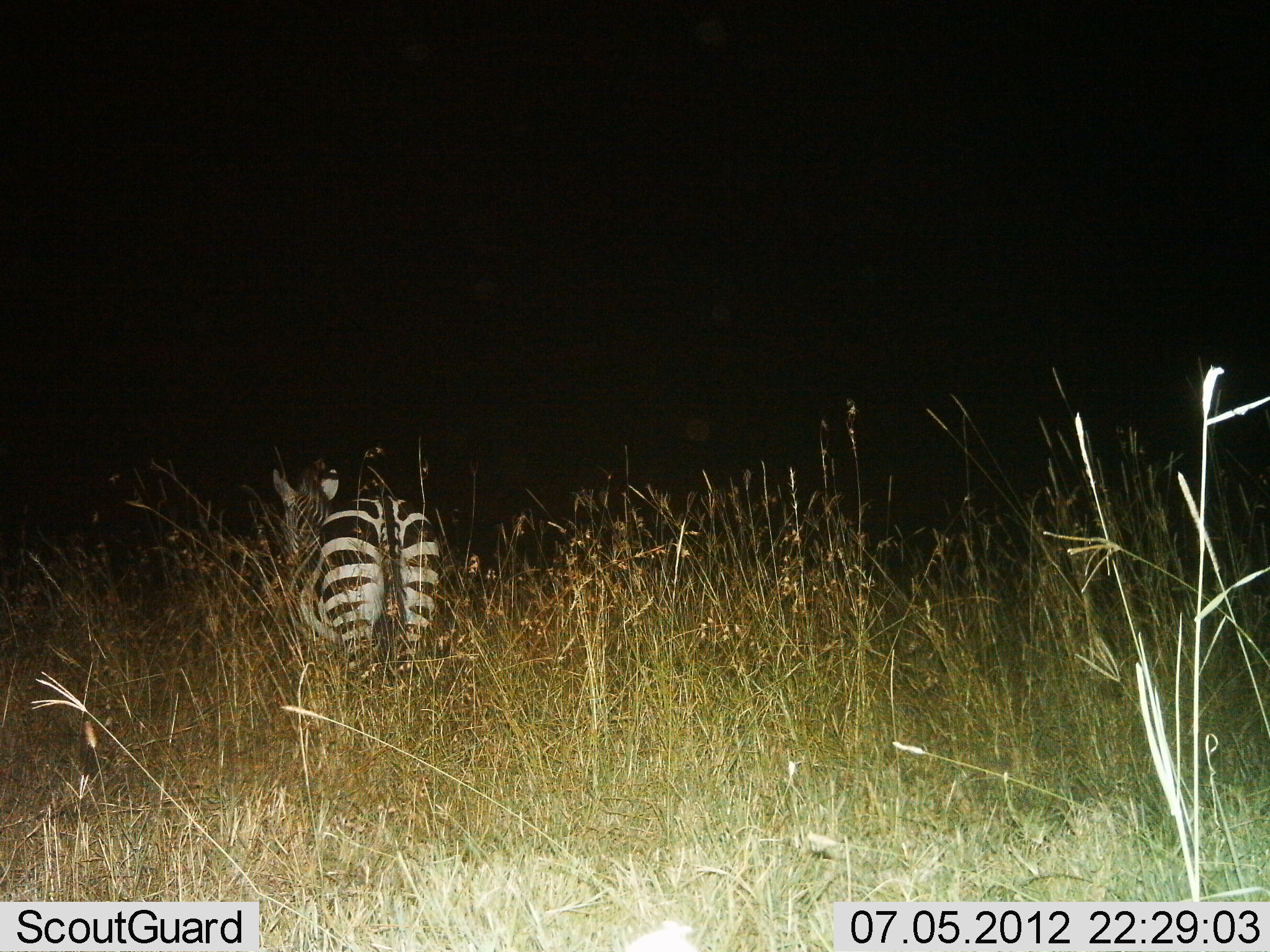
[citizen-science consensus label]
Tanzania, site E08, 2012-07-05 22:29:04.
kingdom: Animalia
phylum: Chordata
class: Mammalia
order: Perissodactyla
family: Equidae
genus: Equus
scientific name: Equus quagga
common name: plains zebra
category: zebra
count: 1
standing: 80%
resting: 0%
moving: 20%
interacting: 0%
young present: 0%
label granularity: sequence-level